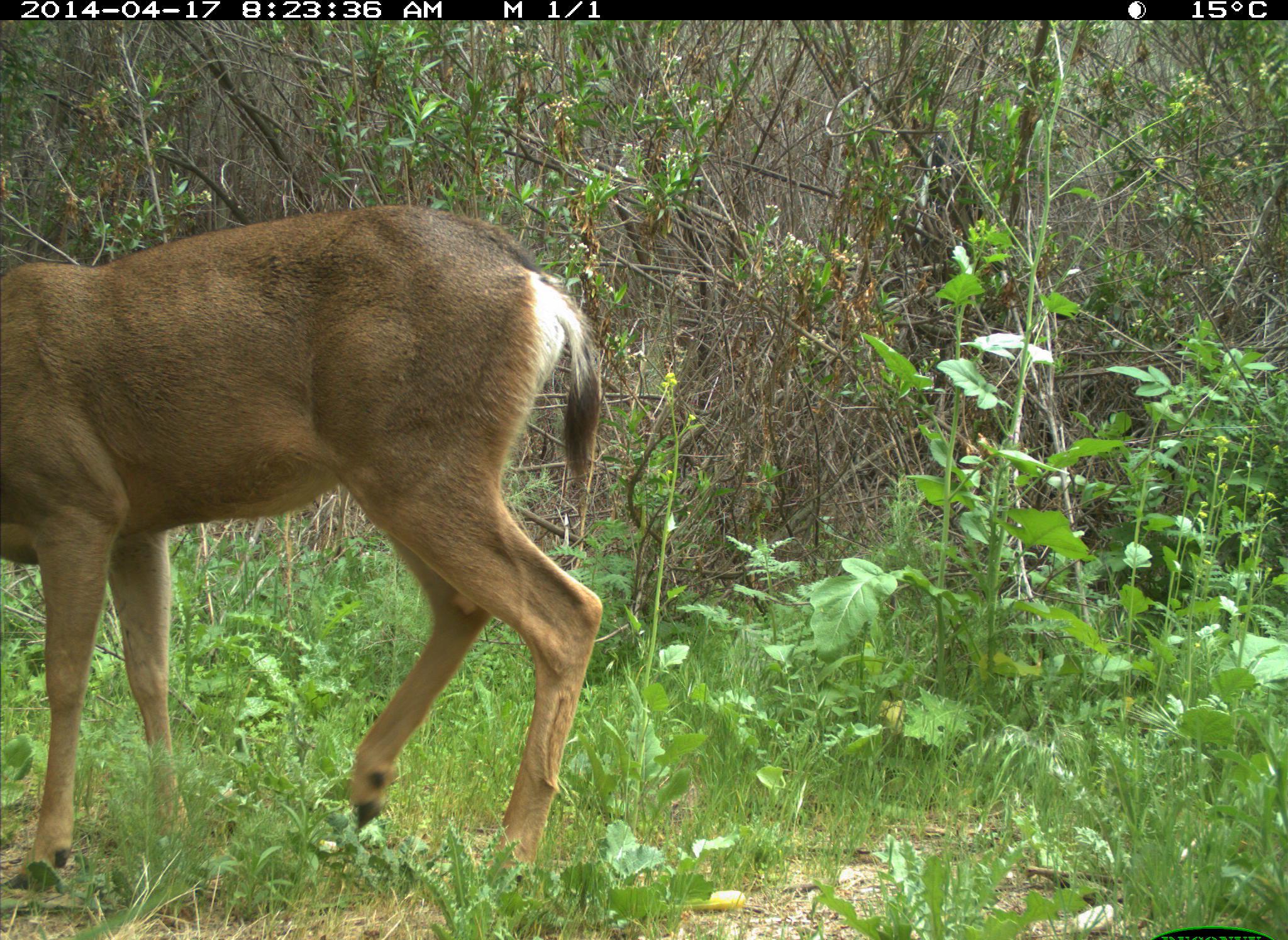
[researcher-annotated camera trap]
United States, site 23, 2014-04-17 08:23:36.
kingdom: Animalia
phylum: Chordata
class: Mammalia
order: Artiodactyla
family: Cervidae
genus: Odocoileus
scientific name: Odocoileus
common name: deer